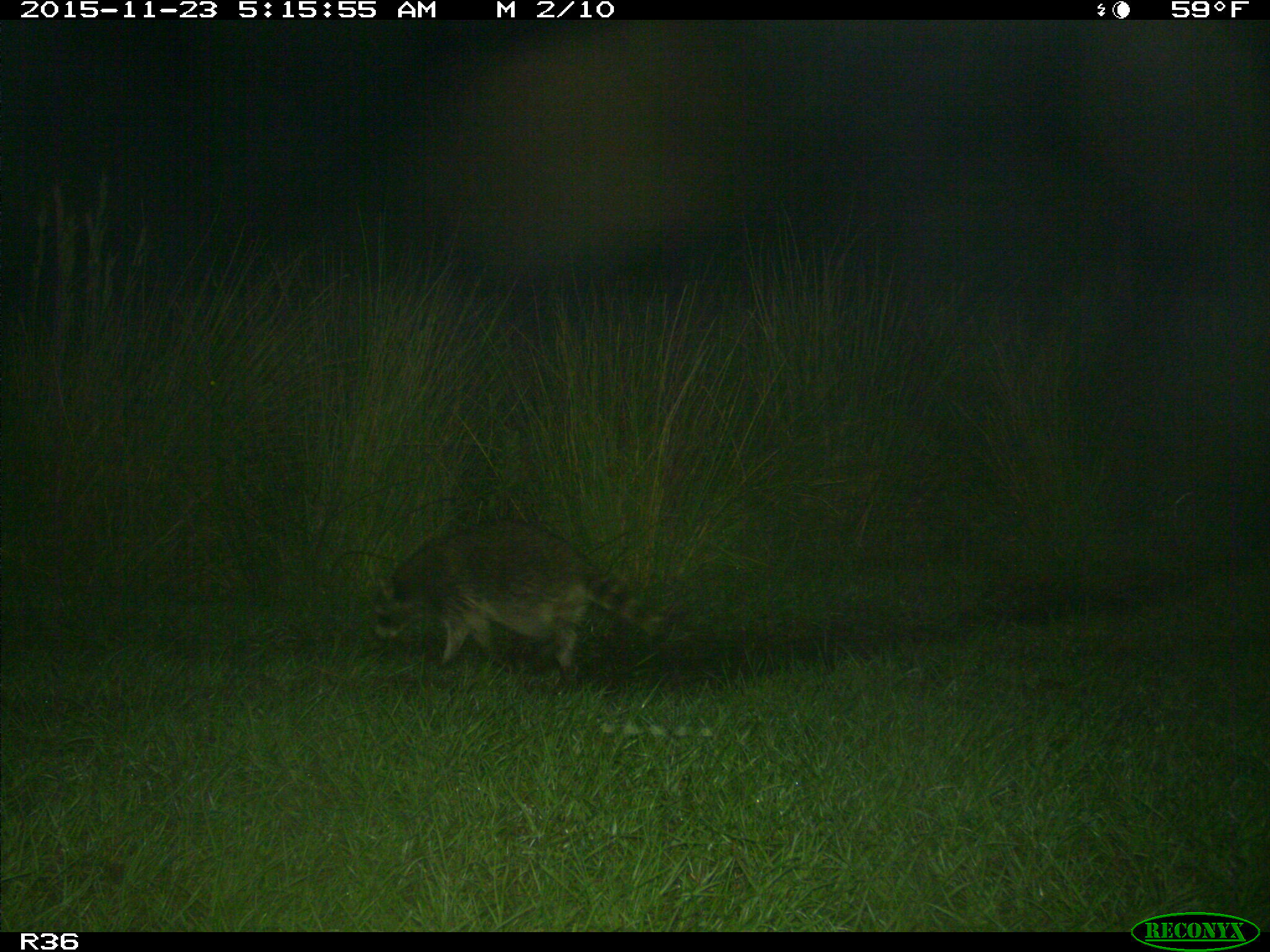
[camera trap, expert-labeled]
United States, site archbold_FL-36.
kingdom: Animalia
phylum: Chordata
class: Mammalia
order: Carnivora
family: Procyonidae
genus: Procyon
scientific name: Procyon lotor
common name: common raccoon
Procyon lotor (common raccoon).